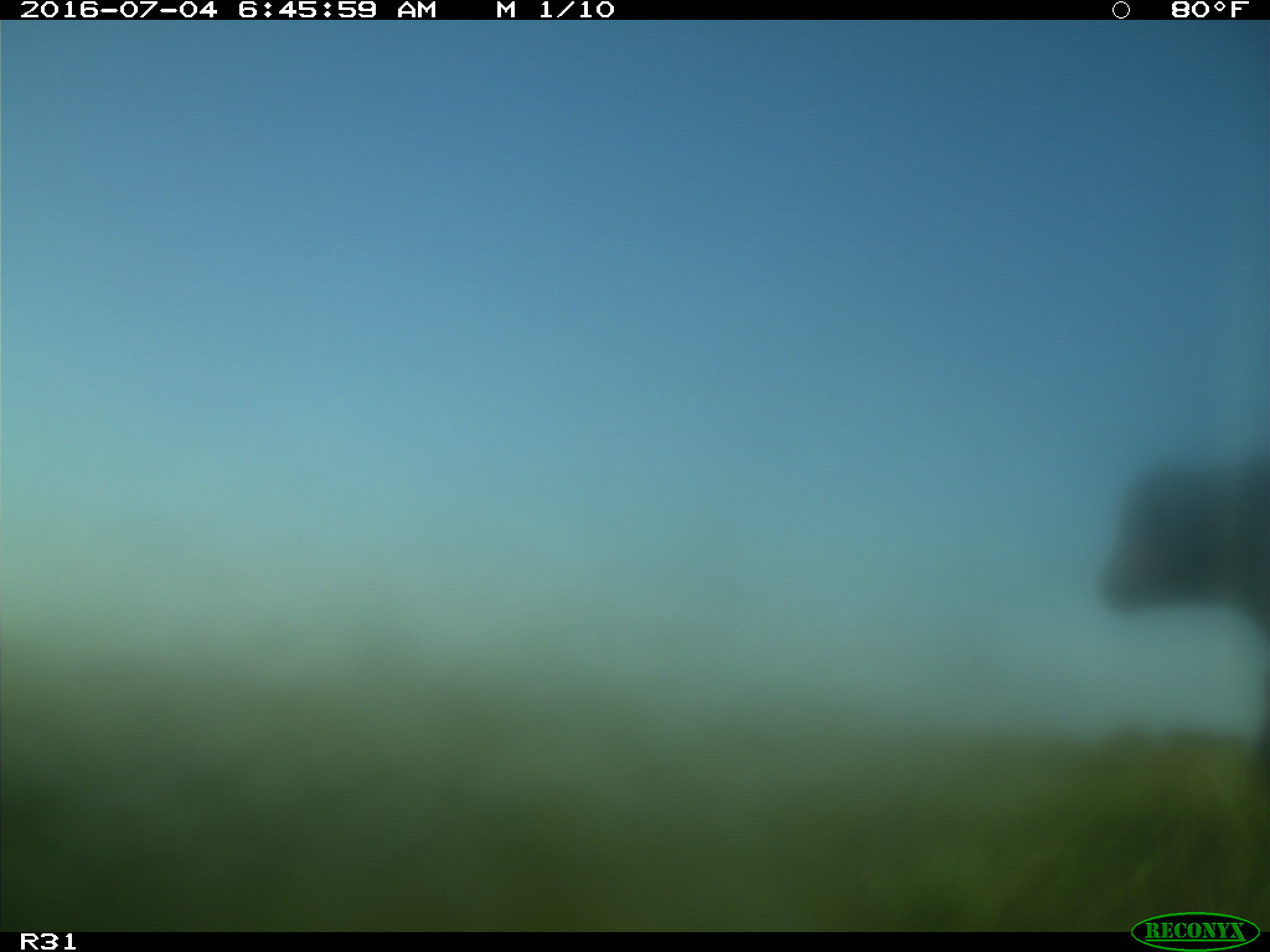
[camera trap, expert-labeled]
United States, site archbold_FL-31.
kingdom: Animalia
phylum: Chordata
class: Mammalia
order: Artiodactyla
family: Bovidae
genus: Bos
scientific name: Bos taurus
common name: domestic cow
Bos taurus (domestic cow).